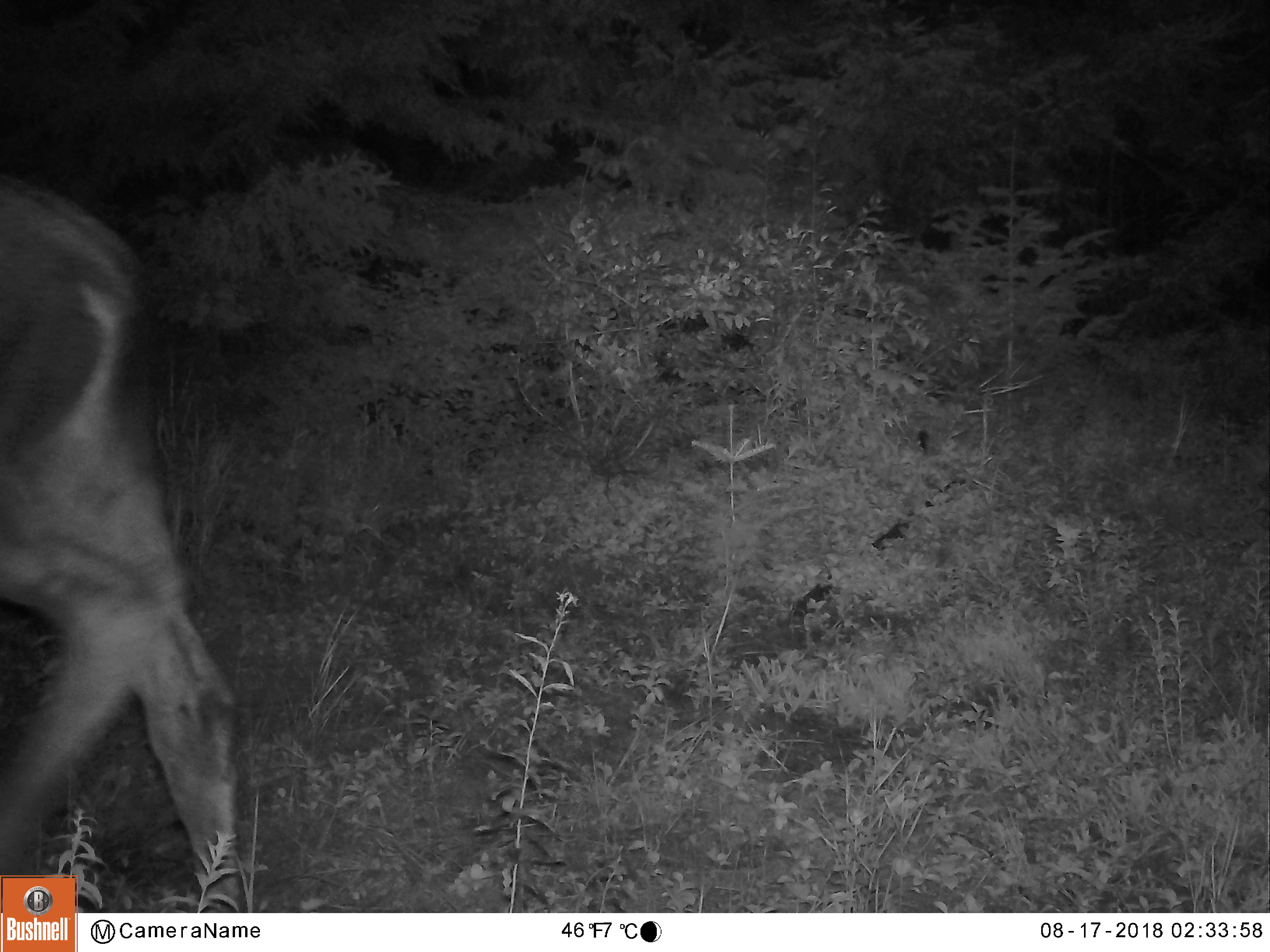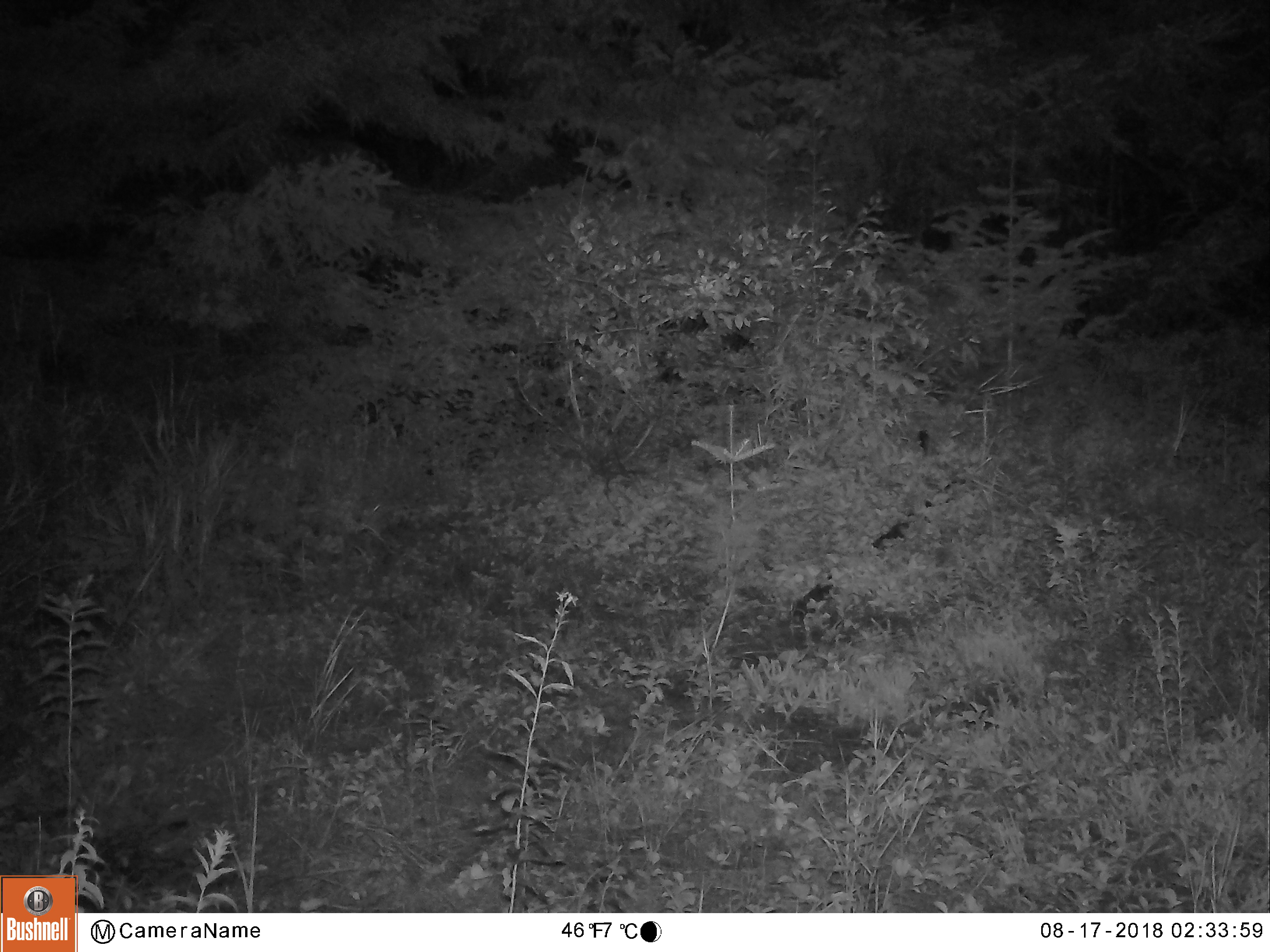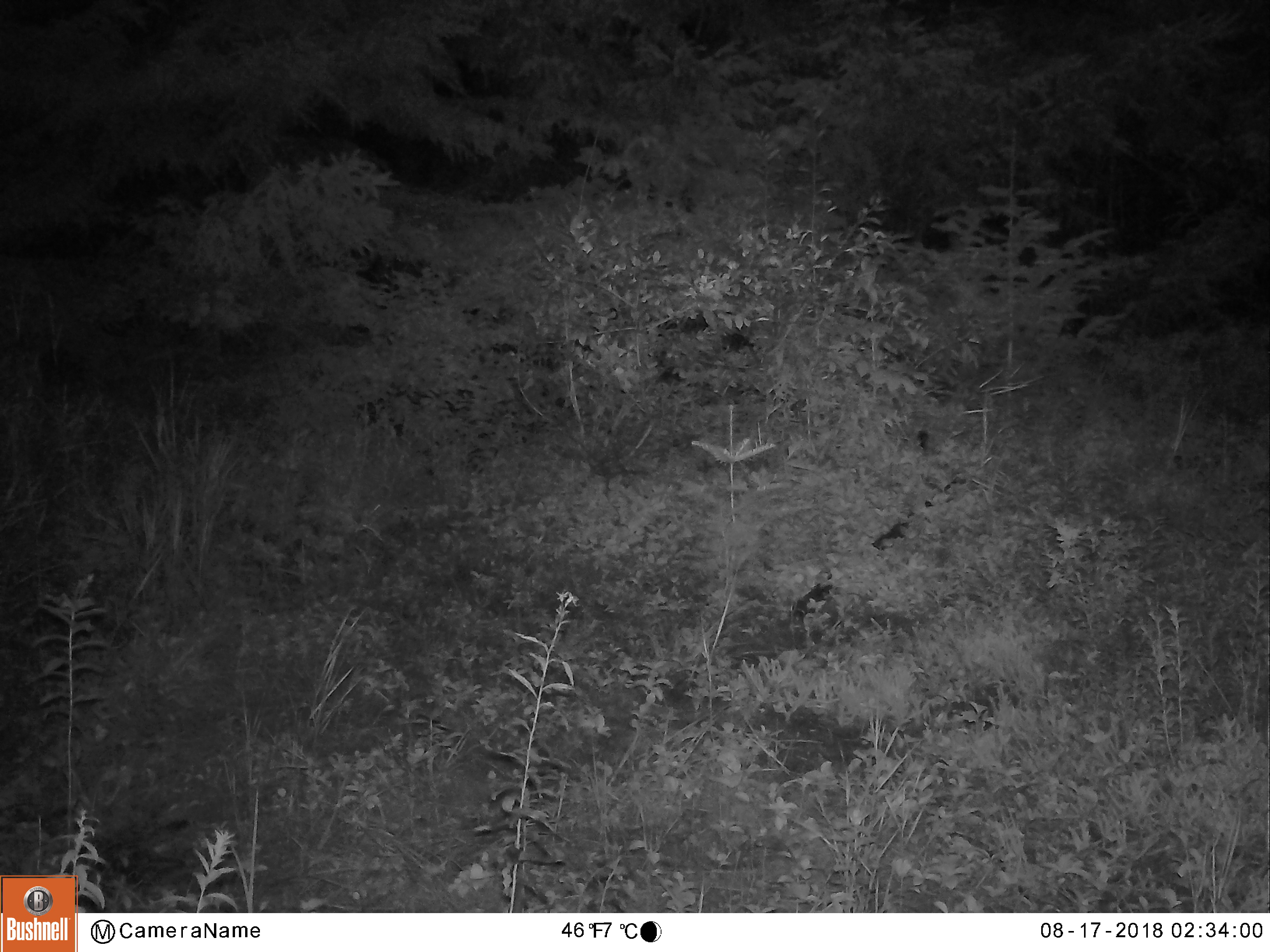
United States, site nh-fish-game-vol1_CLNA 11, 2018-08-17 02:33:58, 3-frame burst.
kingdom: Animalia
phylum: Chordata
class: Mammalia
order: Artiodactyla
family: Cervidae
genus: Alces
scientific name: Alces alces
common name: moose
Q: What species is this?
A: Moose (Alces alces).